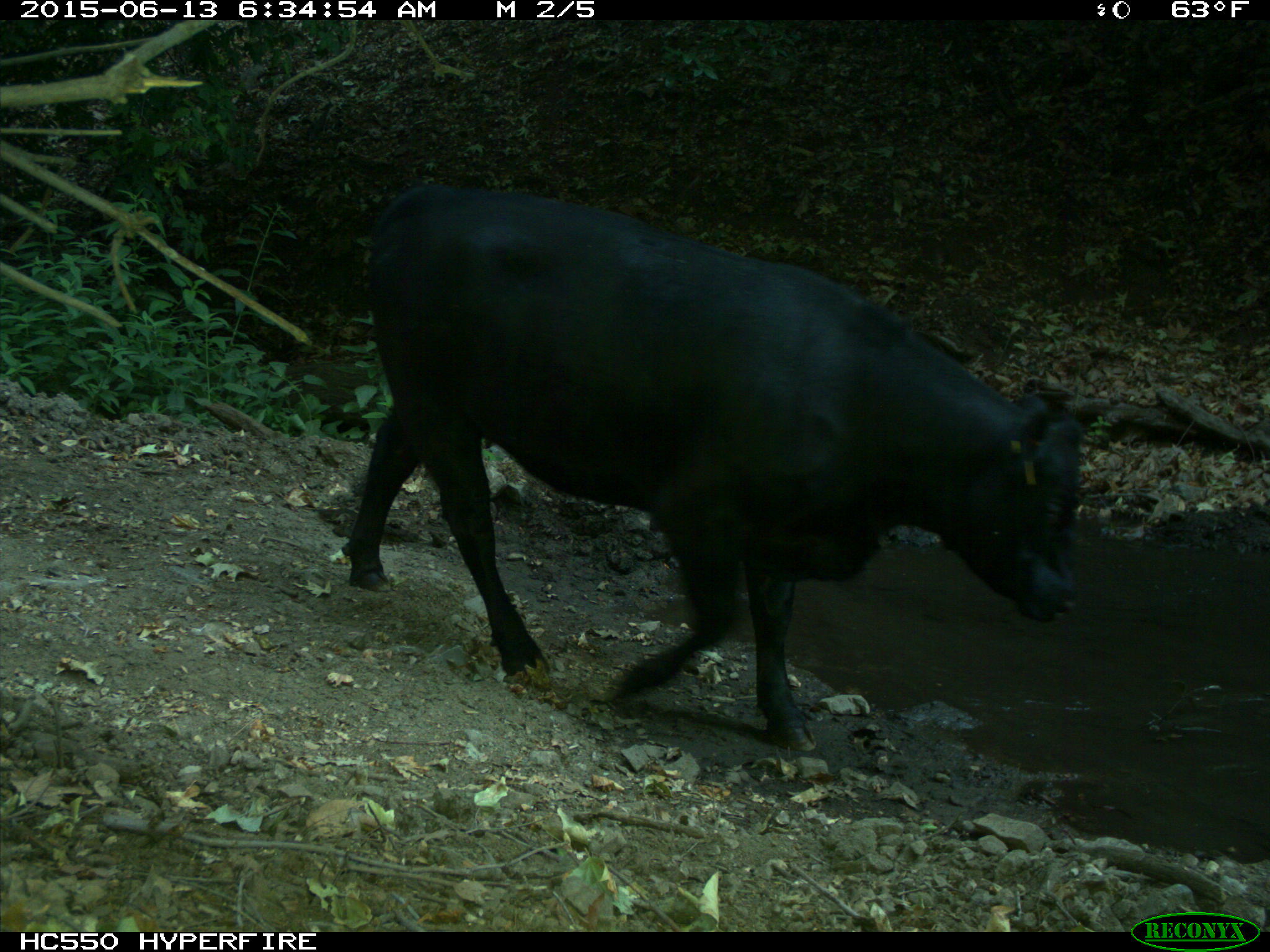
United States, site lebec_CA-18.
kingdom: Animalia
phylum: Chordata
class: Mammalia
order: Artiodactyla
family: Bovidae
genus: Bos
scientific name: Bos taurus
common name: domestic cow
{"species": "Bos taurus (domestic cow)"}